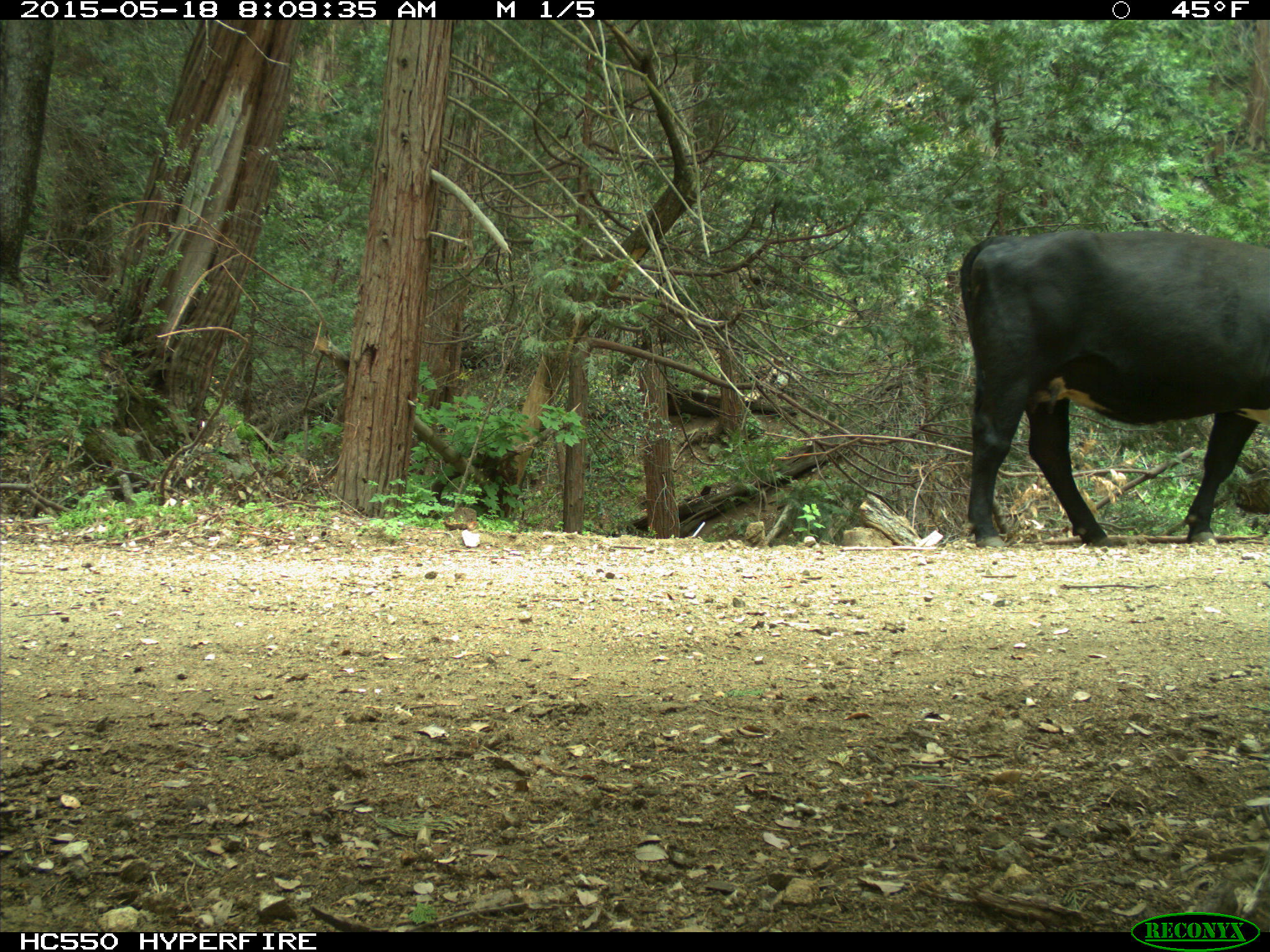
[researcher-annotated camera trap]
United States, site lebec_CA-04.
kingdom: Animalia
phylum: Chordata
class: Mammalia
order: Artiodactyla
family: Bovidae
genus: Bos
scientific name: Bos taurus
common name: domestic cow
Bos taurus (domestic cow).